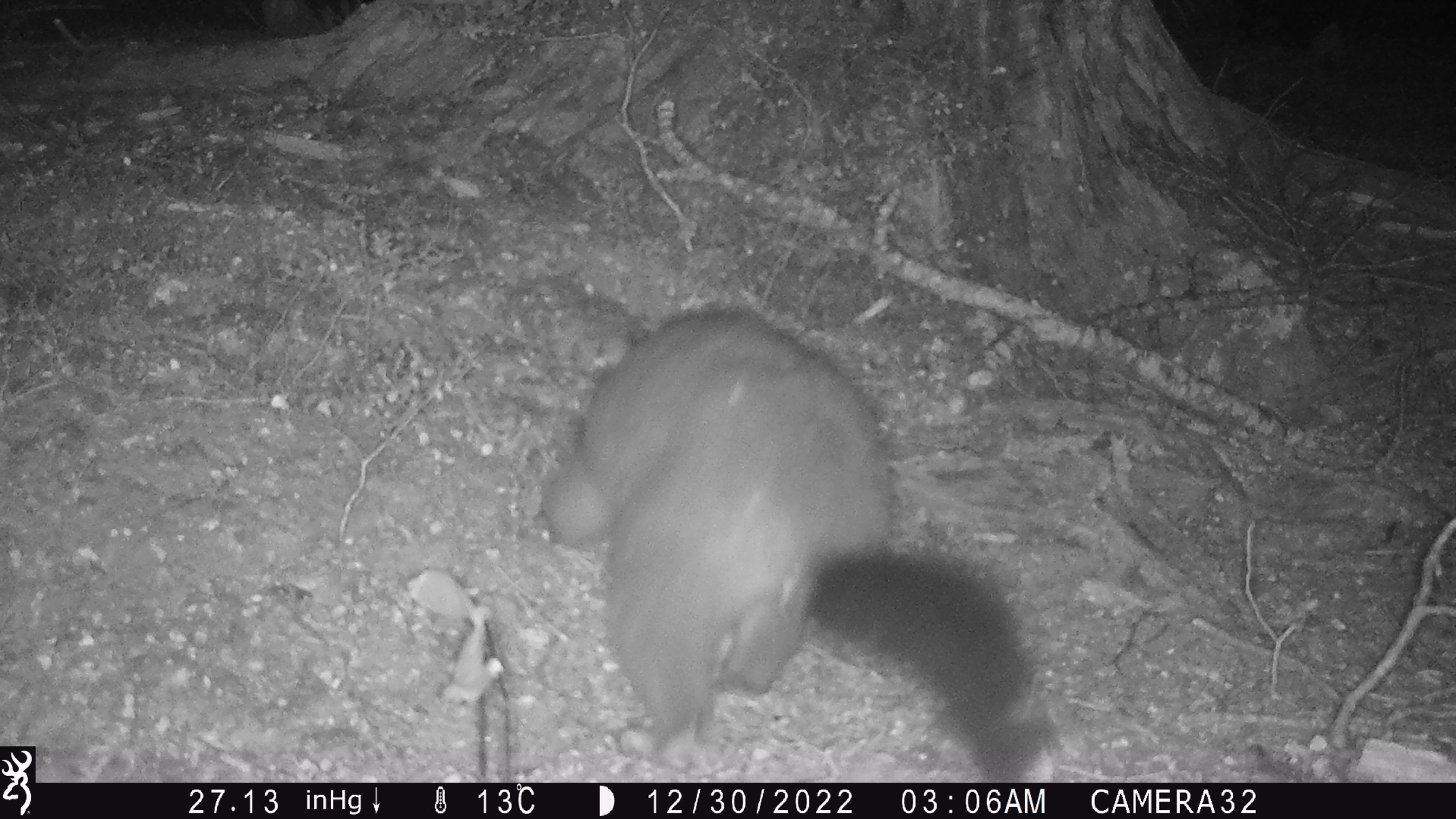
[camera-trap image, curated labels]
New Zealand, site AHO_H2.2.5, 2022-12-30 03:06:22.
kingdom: Animalia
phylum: Chordata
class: Mammalia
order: Diprotodontia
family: Phalangeridae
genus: Trichosurus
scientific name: Trichosurus vulpecula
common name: common brushtail possum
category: possum